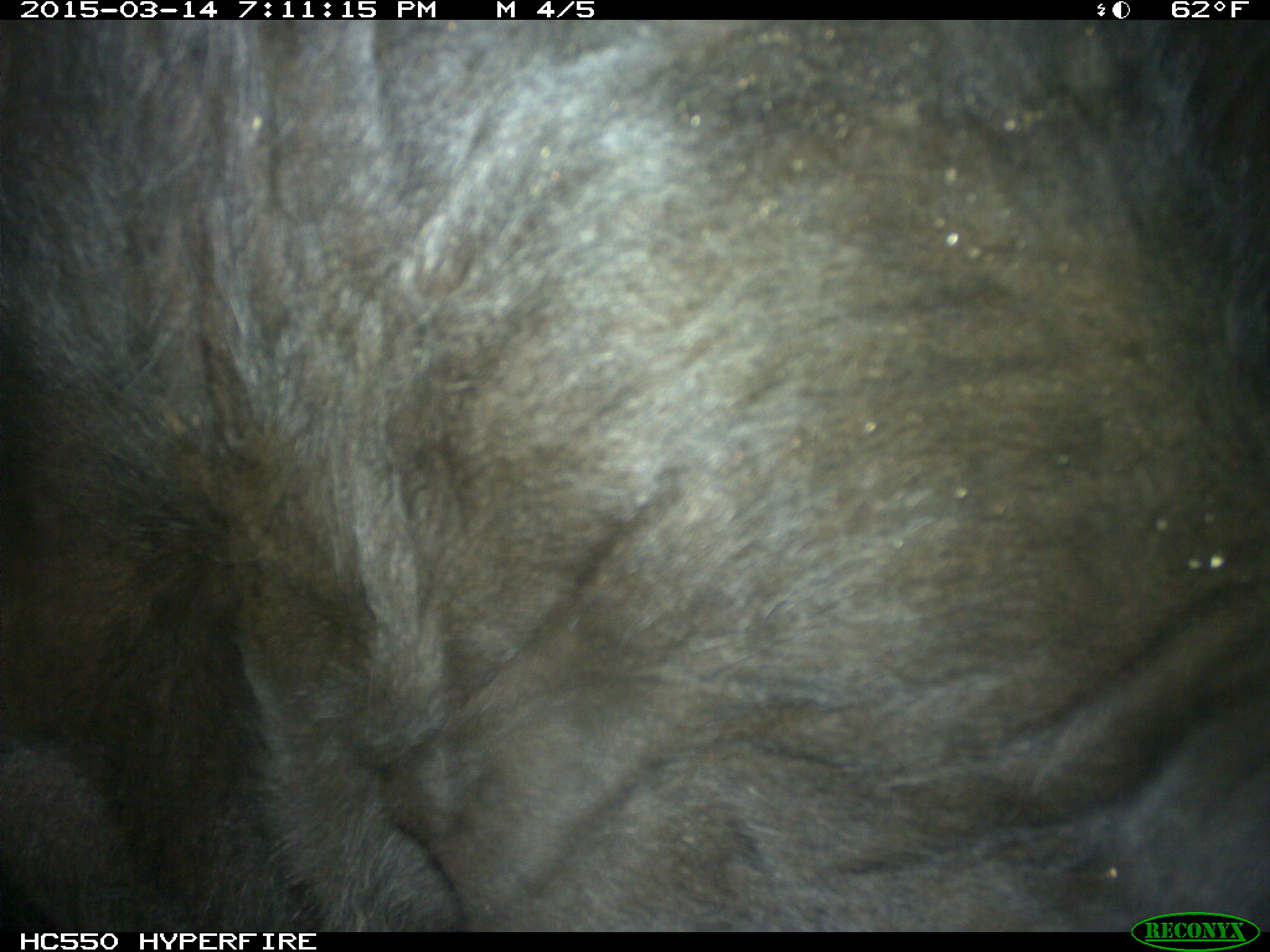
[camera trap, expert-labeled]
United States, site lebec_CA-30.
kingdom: Animalia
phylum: Chordata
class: Mammalia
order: Artiodactyla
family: Bovidae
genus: Bos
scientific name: Bos taurus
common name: domestic cow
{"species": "Bos taurus (domestic cow)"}